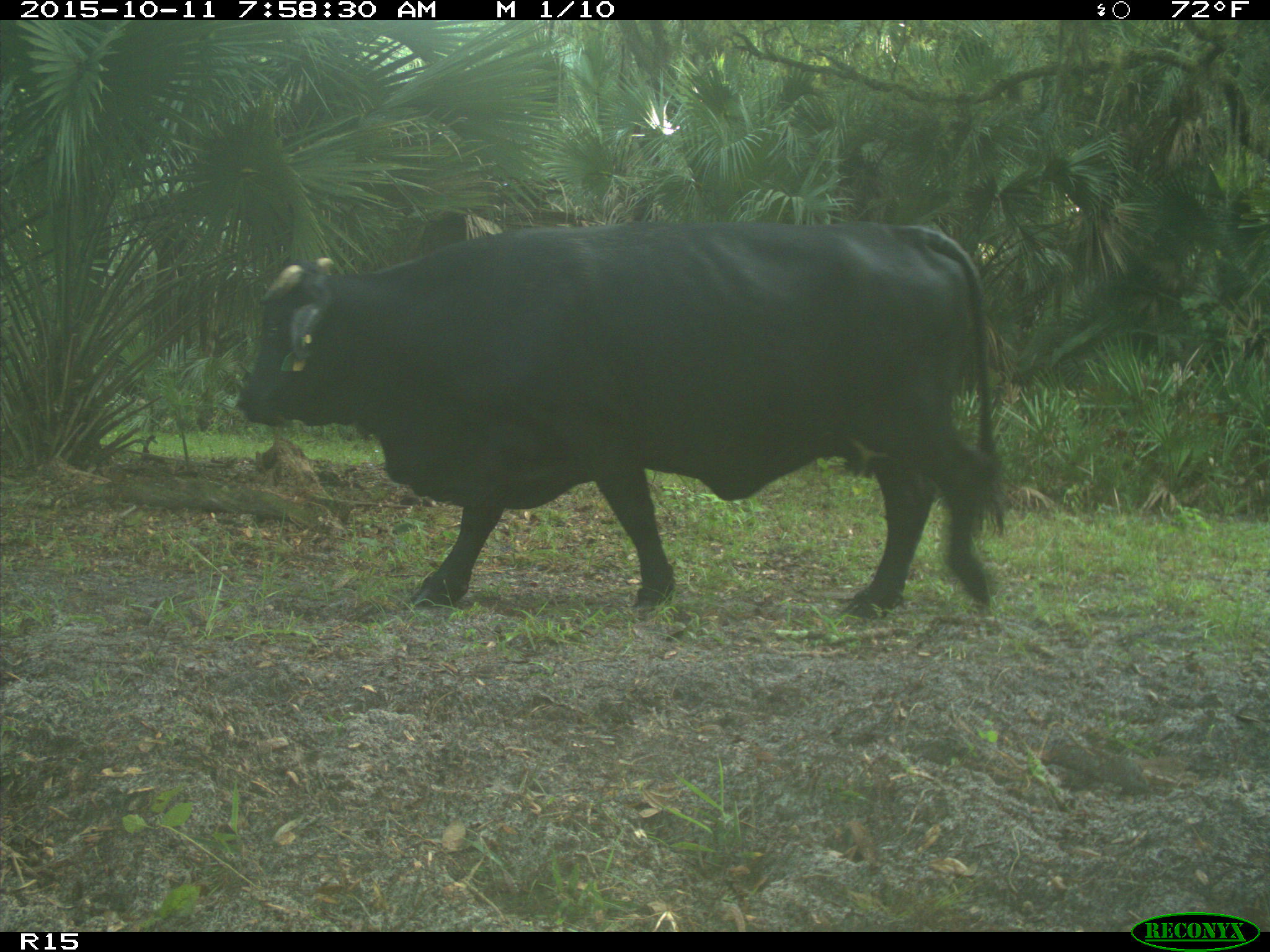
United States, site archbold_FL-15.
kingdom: Animalia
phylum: Chordata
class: Mammalia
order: Artiodactyla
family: Bovidae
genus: Bos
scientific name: Bos taurus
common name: domestic cow